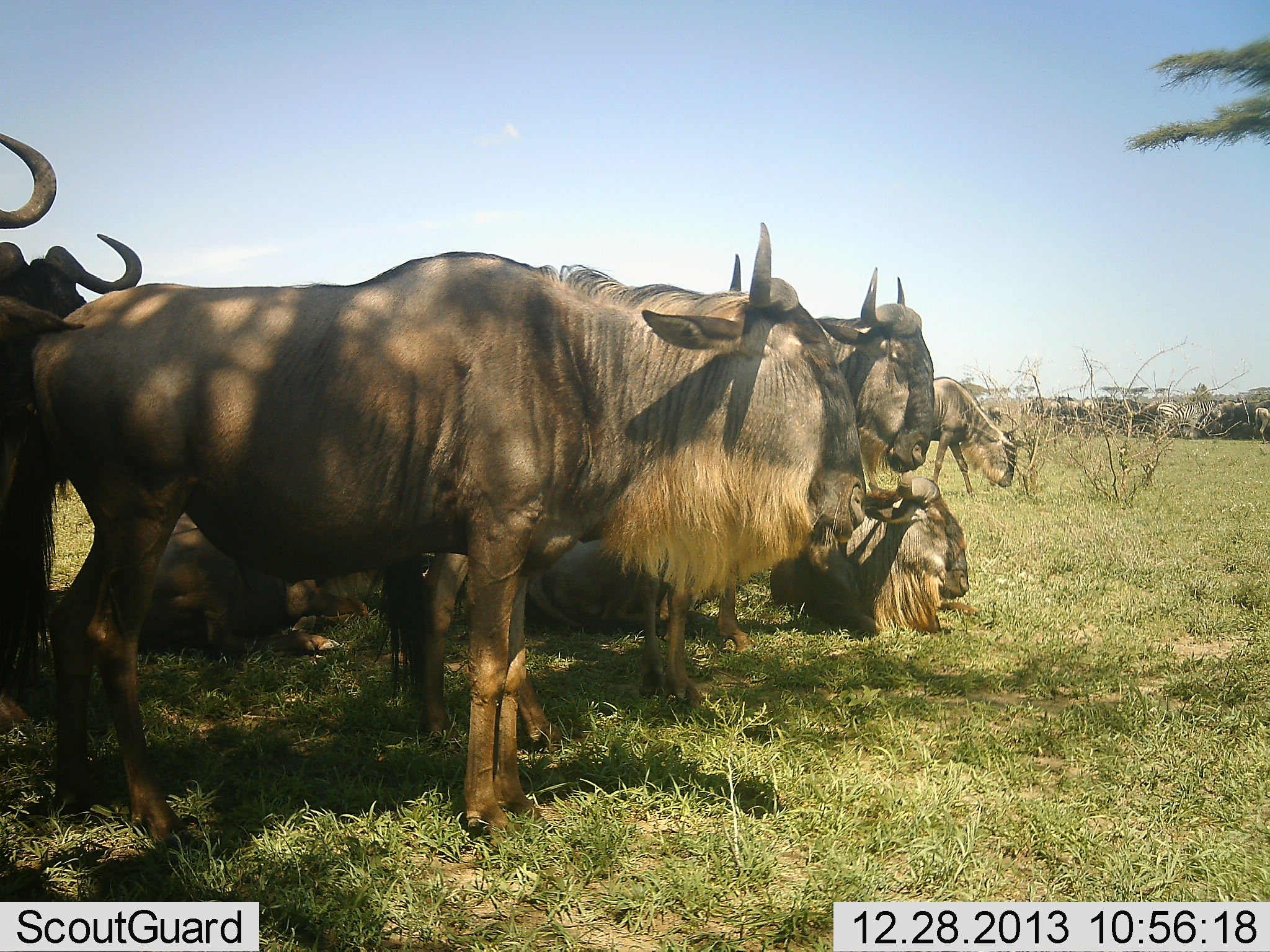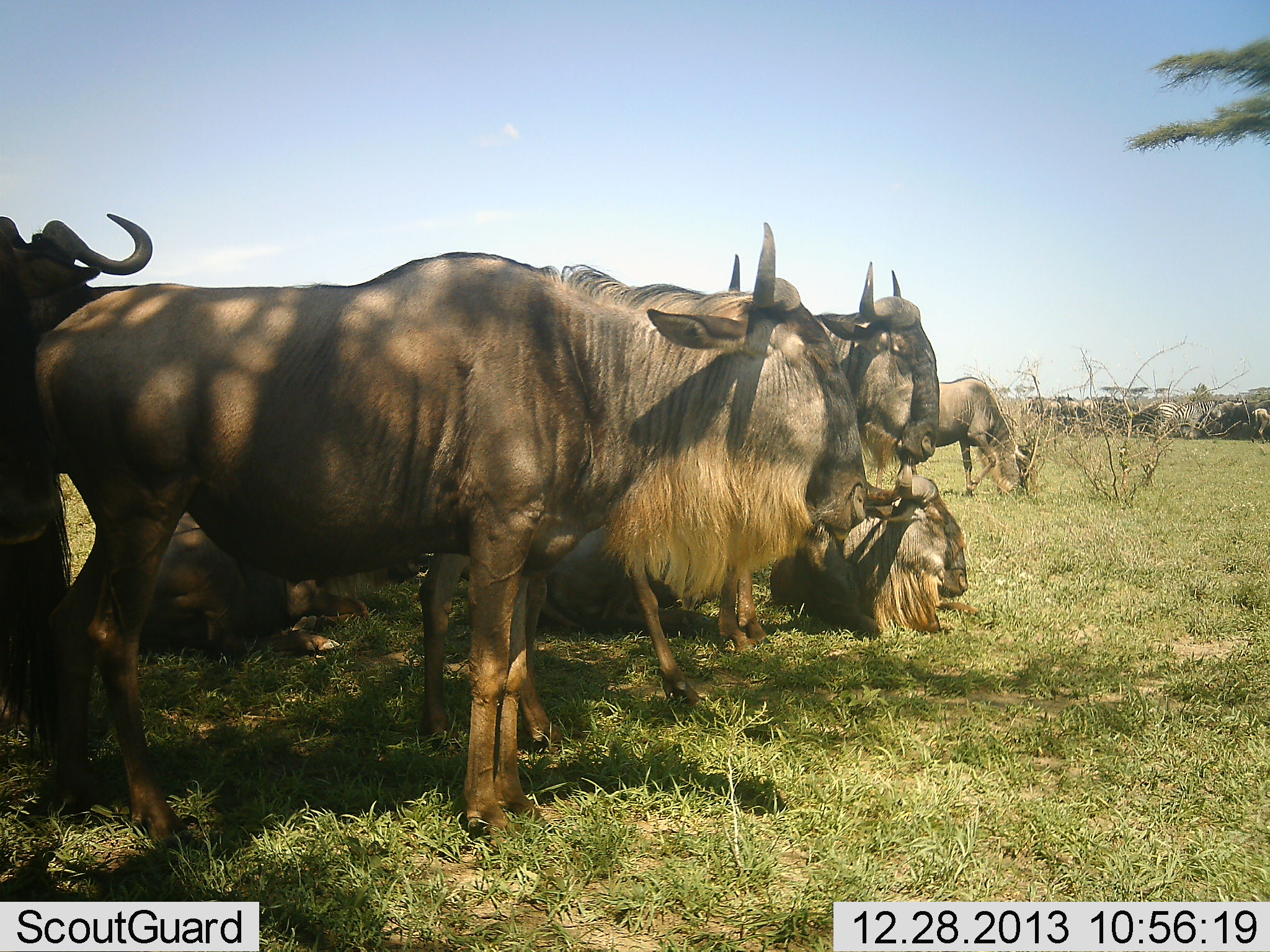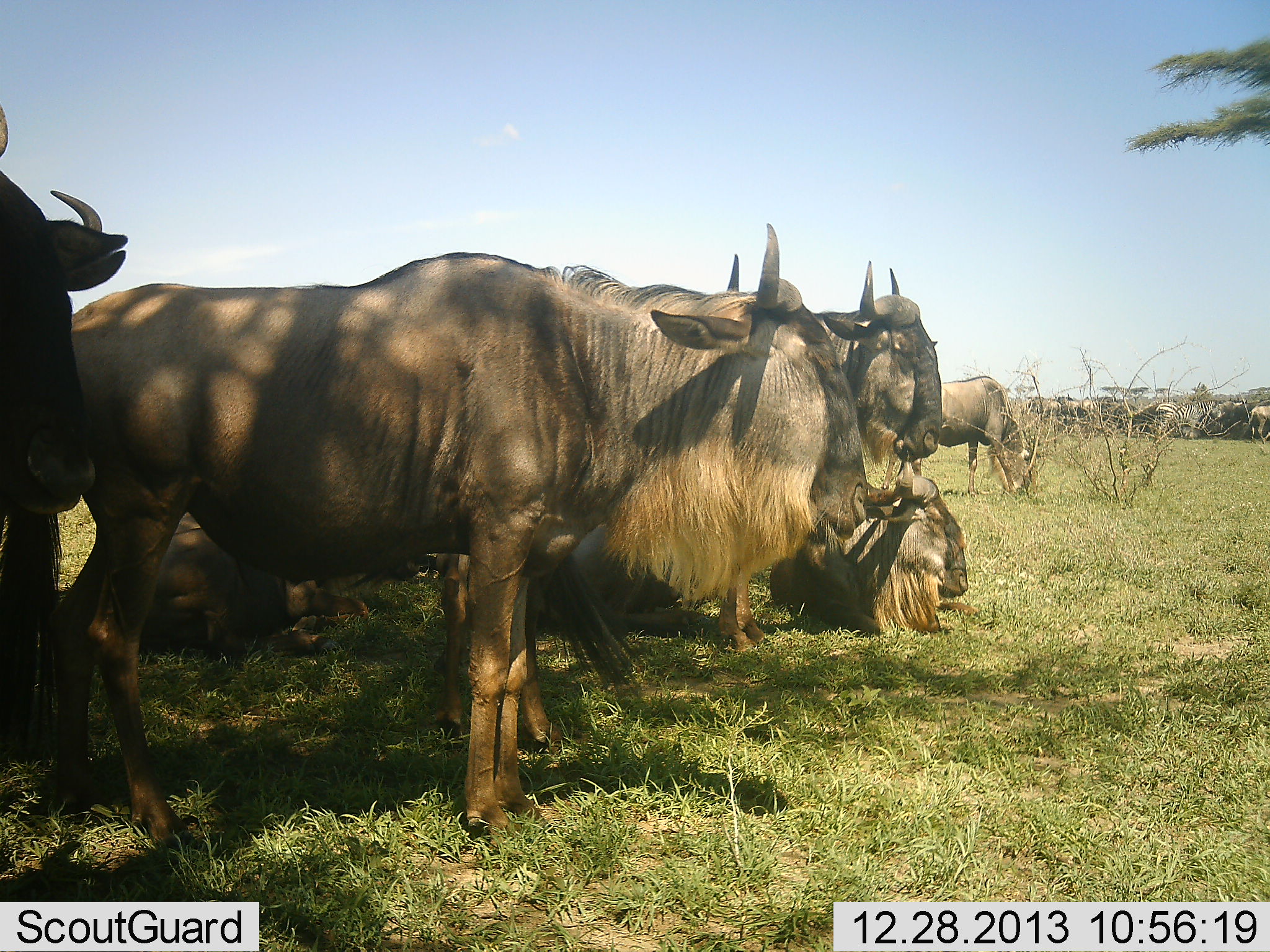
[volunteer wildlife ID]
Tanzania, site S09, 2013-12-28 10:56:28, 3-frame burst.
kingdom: Animalia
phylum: Chordata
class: Mammalia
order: Artiodactyla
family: Bovidae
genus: Connochaetes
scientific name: Connochaetes taurinus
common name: blue wildebeest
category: wildebeest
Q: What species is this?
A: Wildebeest (blue wildebeest) (Connochaetes taurinus).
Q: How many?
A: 11-50.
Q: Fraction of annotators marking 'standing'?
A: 82%.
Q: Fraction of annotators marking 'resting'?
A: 91%.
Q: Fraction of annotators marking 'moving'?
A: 27%.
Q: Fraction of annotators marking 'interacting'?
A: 18%.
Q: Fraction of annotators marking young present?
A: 9%.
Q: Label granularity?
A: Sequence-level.